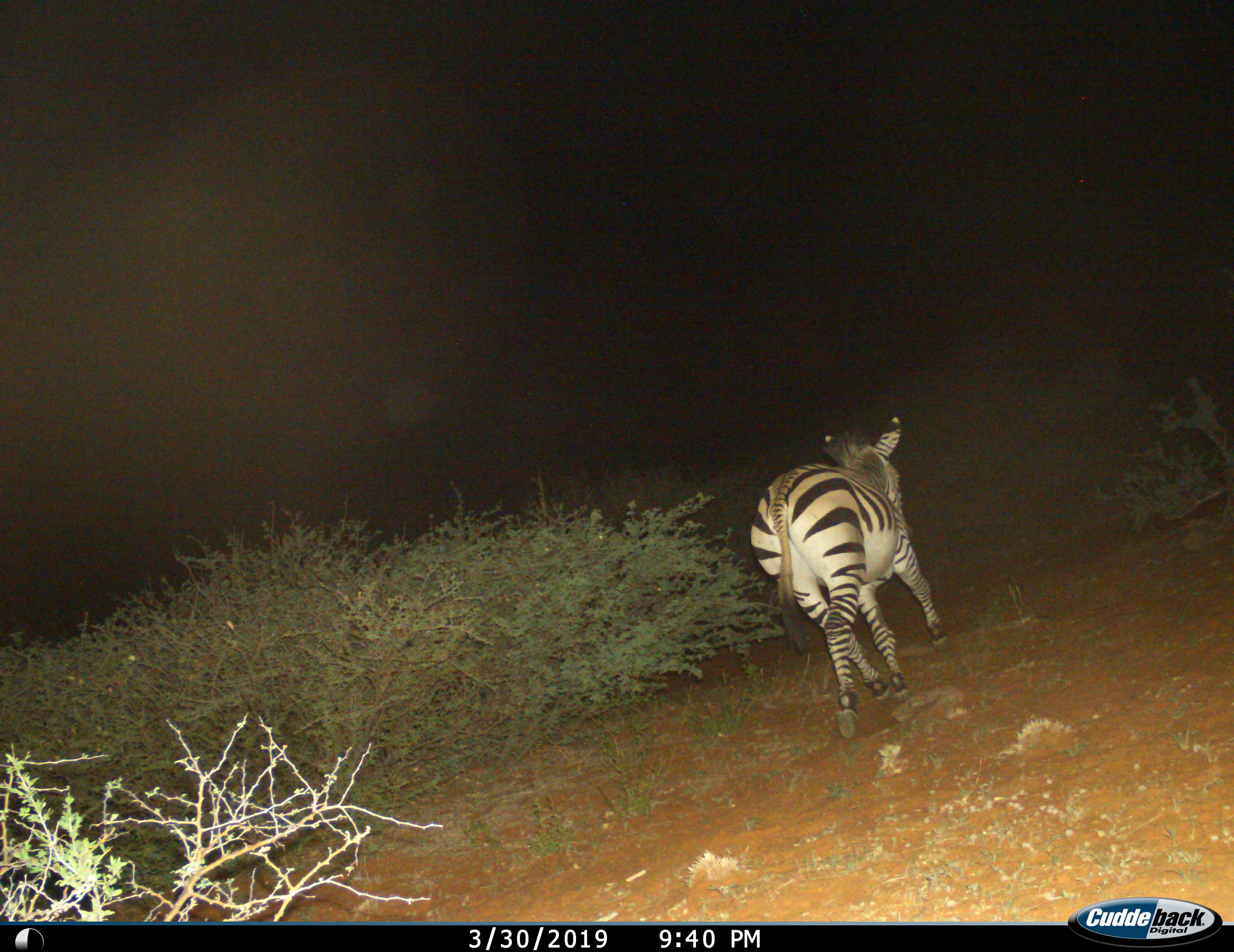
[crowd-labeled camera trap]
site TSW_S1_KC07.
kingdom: Animalia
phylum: Chordata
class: Mammalia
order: Perissodactyla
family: Equidae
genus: Equus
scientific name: Equus quagga burchellii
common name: burchell's zebra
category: zebraburchells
Zebraburchells (burchell's zebra) (Equus quagga burchellii), count 1. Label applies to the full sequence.